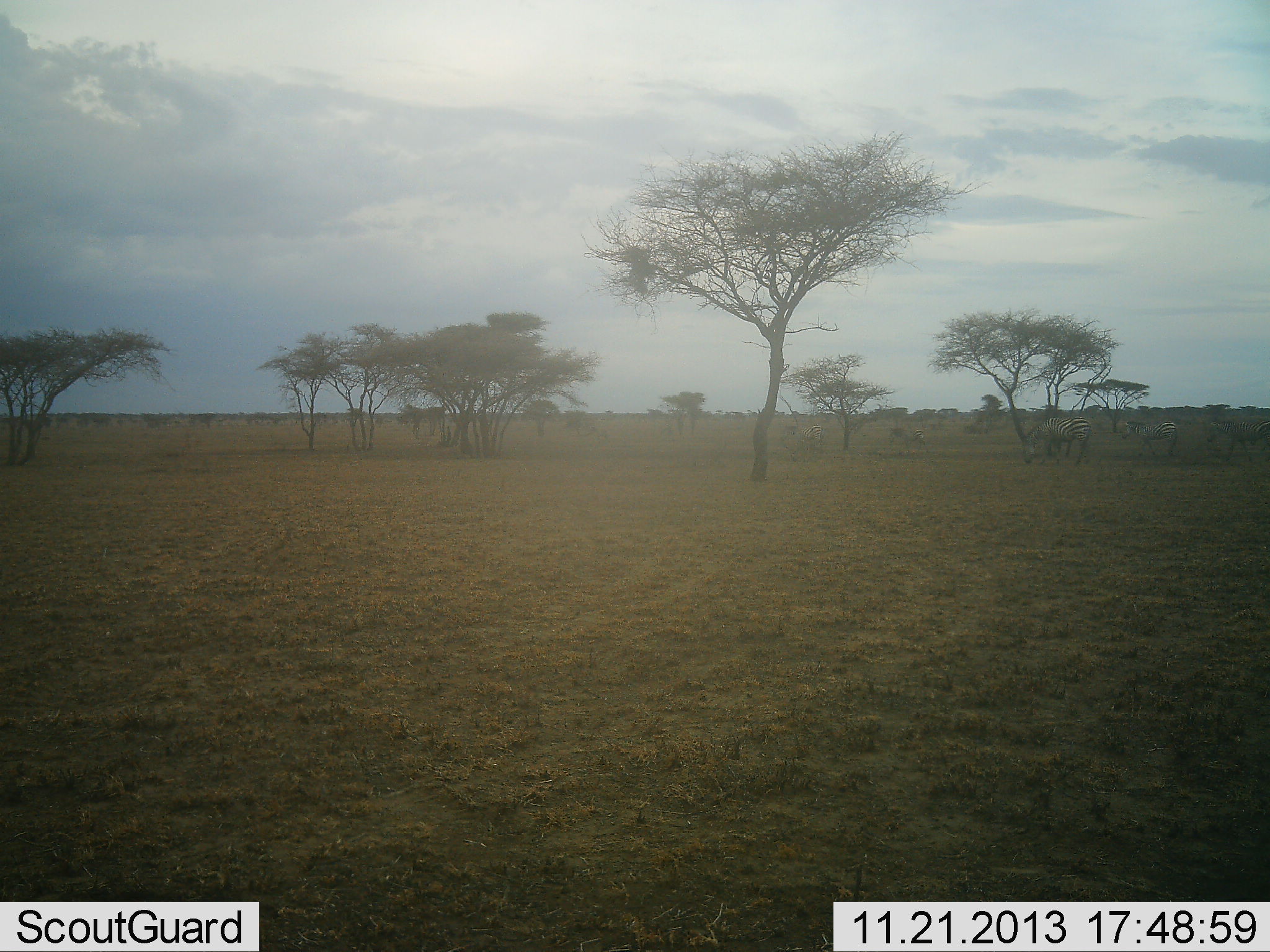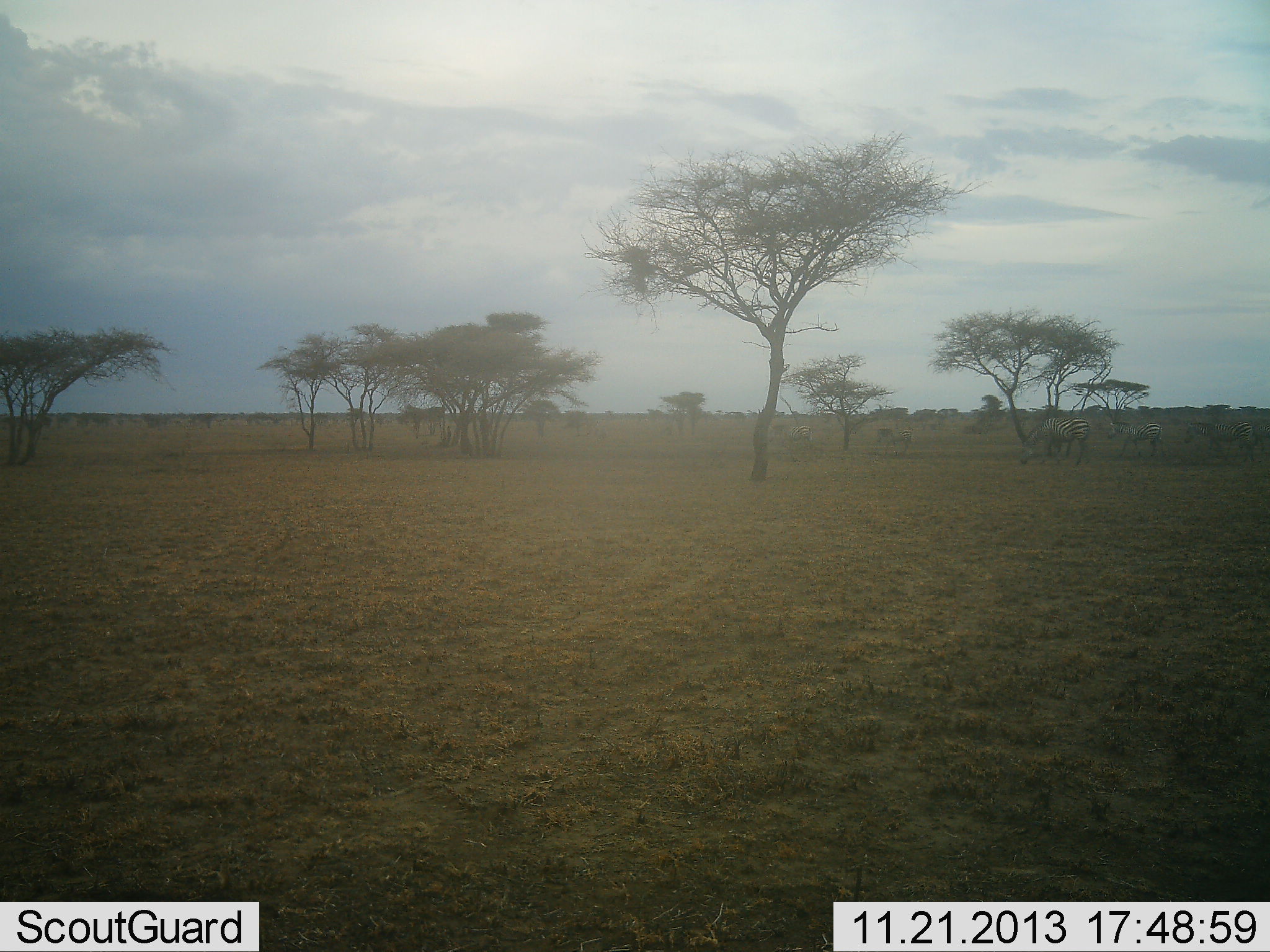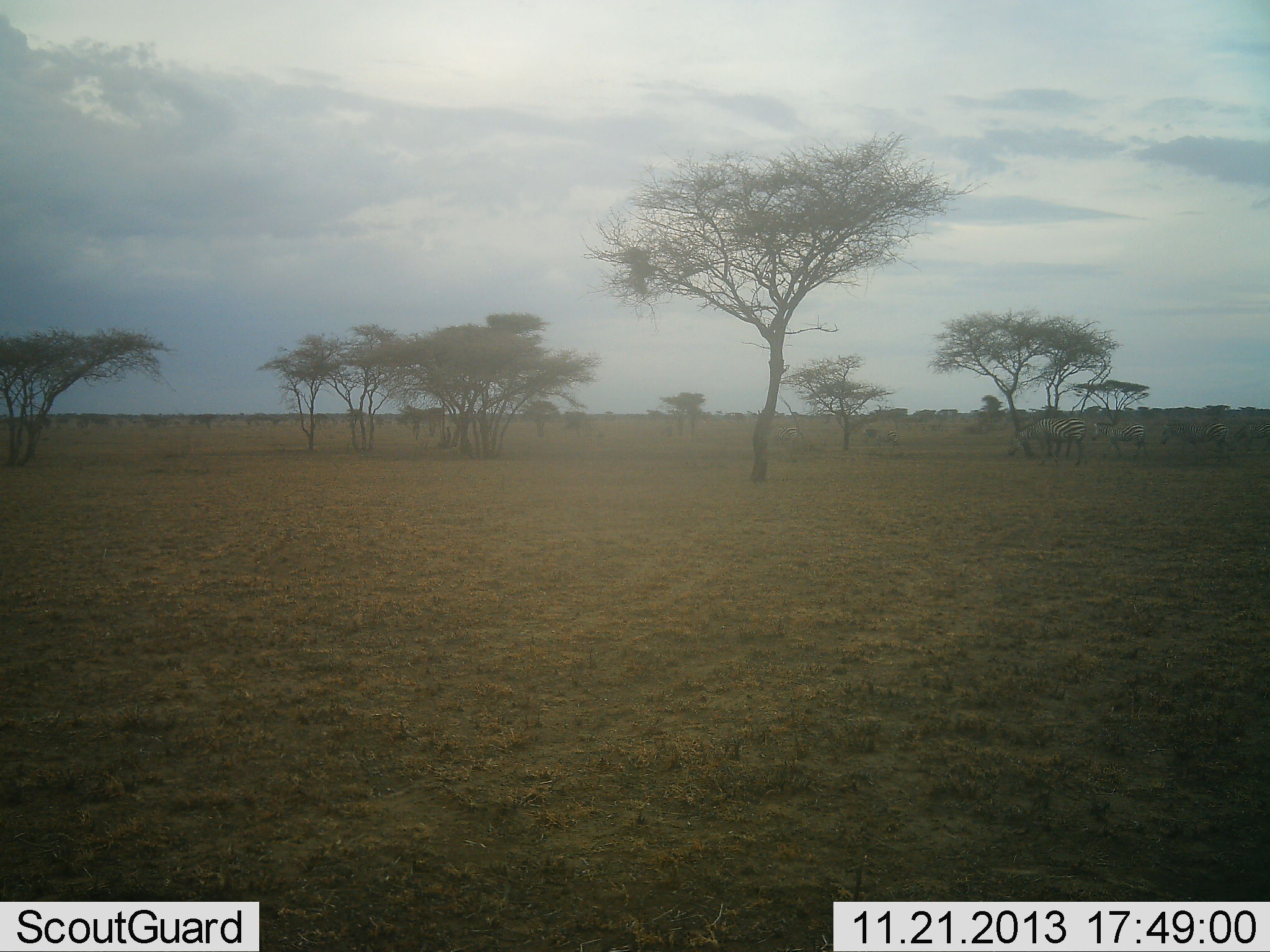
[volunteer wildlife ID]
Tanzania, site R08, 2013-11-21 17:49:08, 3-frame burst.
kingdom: Animalia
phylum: Chordata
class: Mammalia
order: Perissodactyla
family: Equidae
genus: Equus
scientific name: Equus quagga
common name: plains zebra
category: zebra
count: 6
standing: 9%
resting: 0%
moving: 100%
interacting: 0%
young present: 0%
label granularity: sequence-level